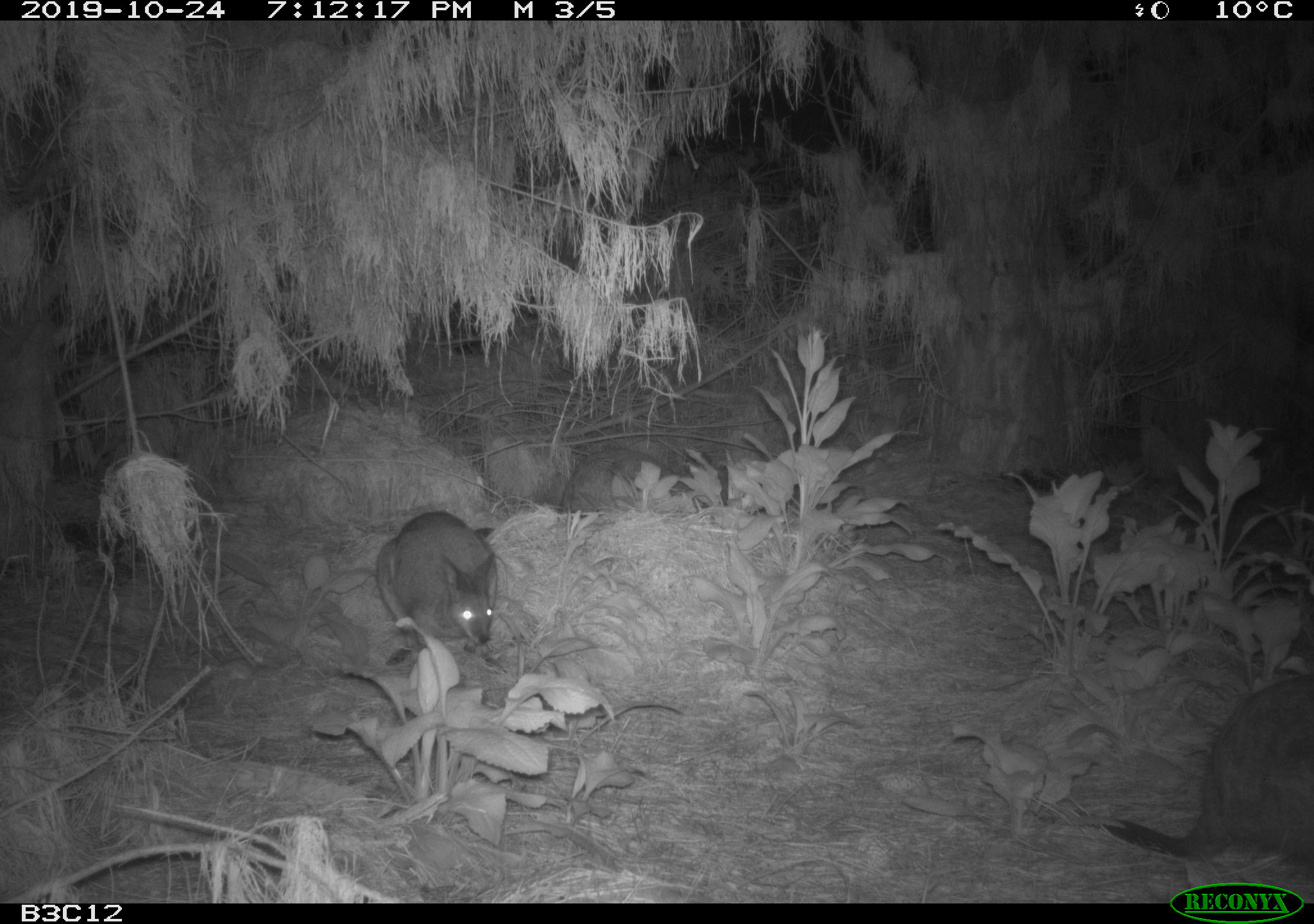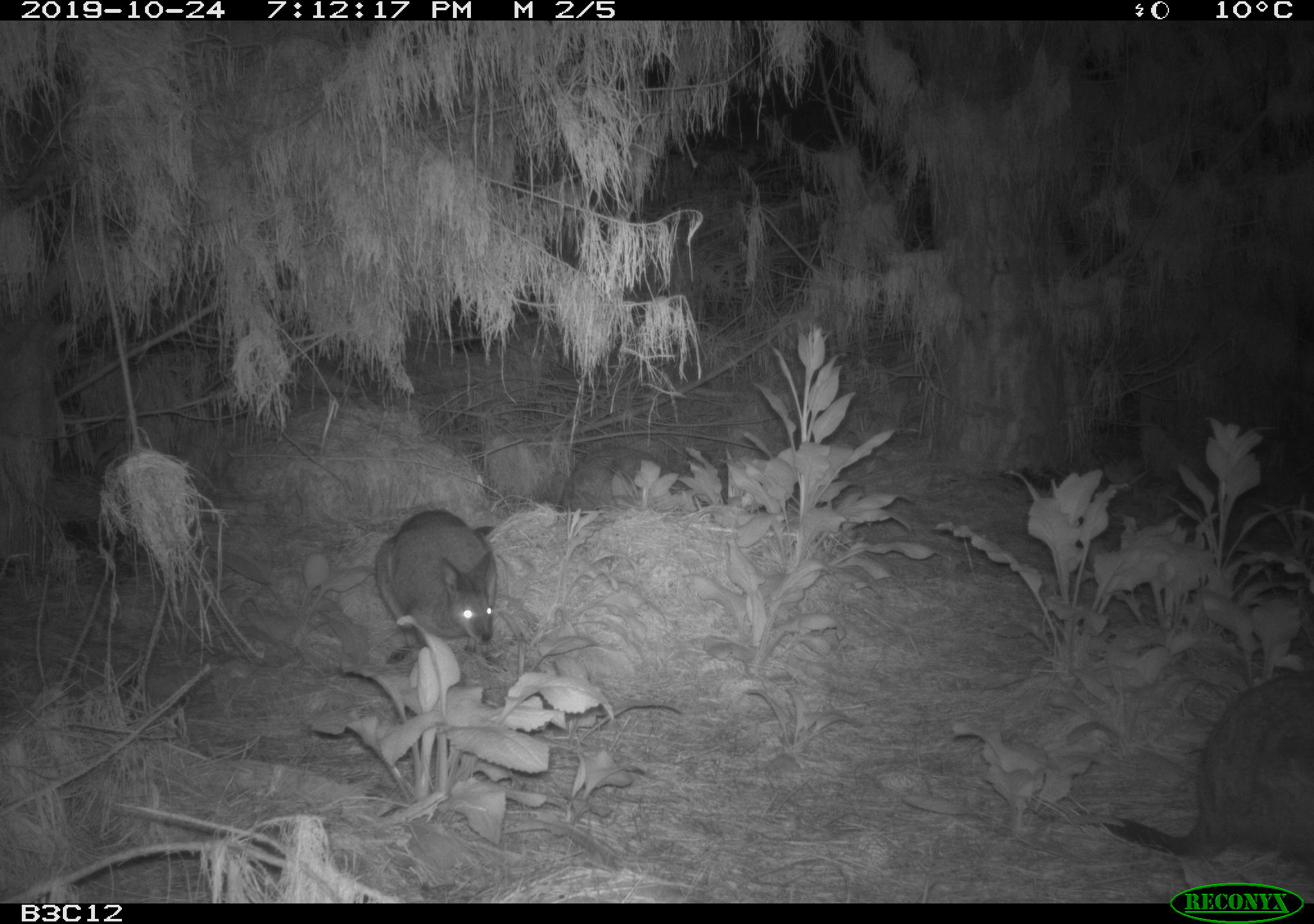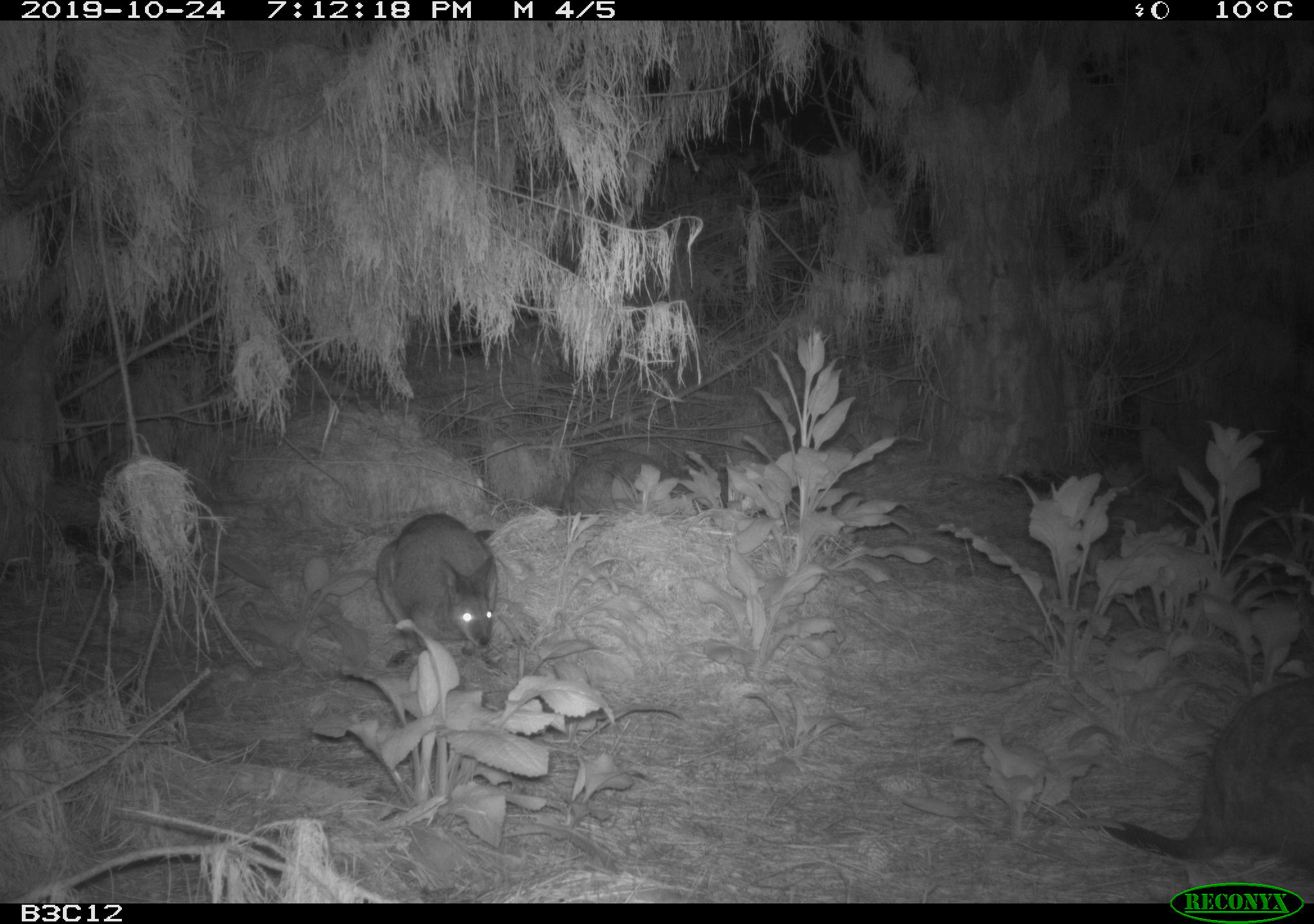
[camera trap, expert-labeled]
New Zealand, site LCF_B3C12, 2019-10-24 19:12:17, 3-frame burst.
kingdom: Animalia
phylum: Chordata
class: Mammalia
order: Diprotodontia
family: Macropodidae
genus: Notamacropus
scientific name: Notamacropus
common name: wallaby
Wallaby (Notamacropus).